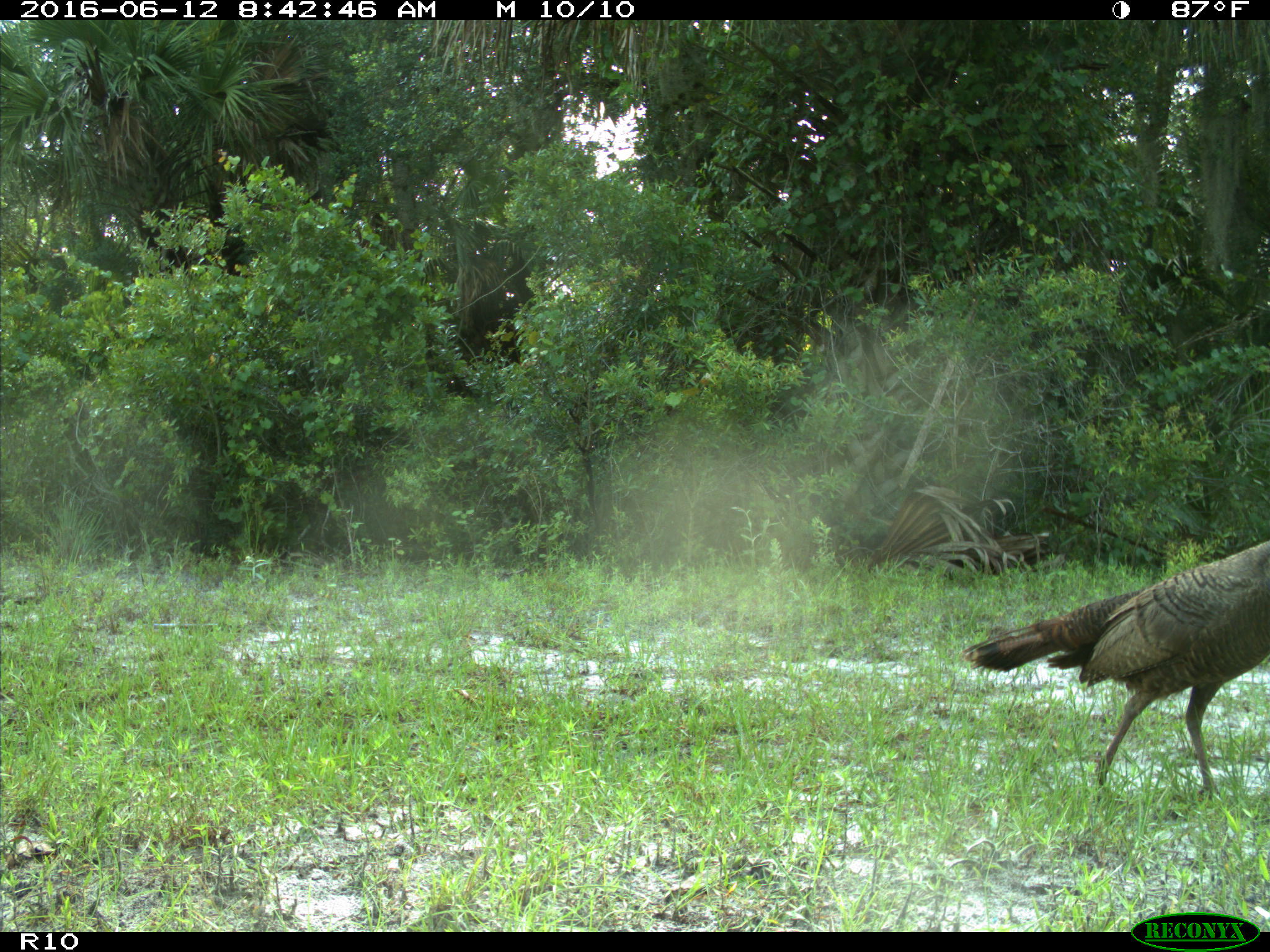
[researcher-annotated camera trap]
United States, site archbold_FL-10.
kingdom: Animalia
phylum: Chordata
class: Aves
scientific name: Aves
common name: birds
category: unidentified bird